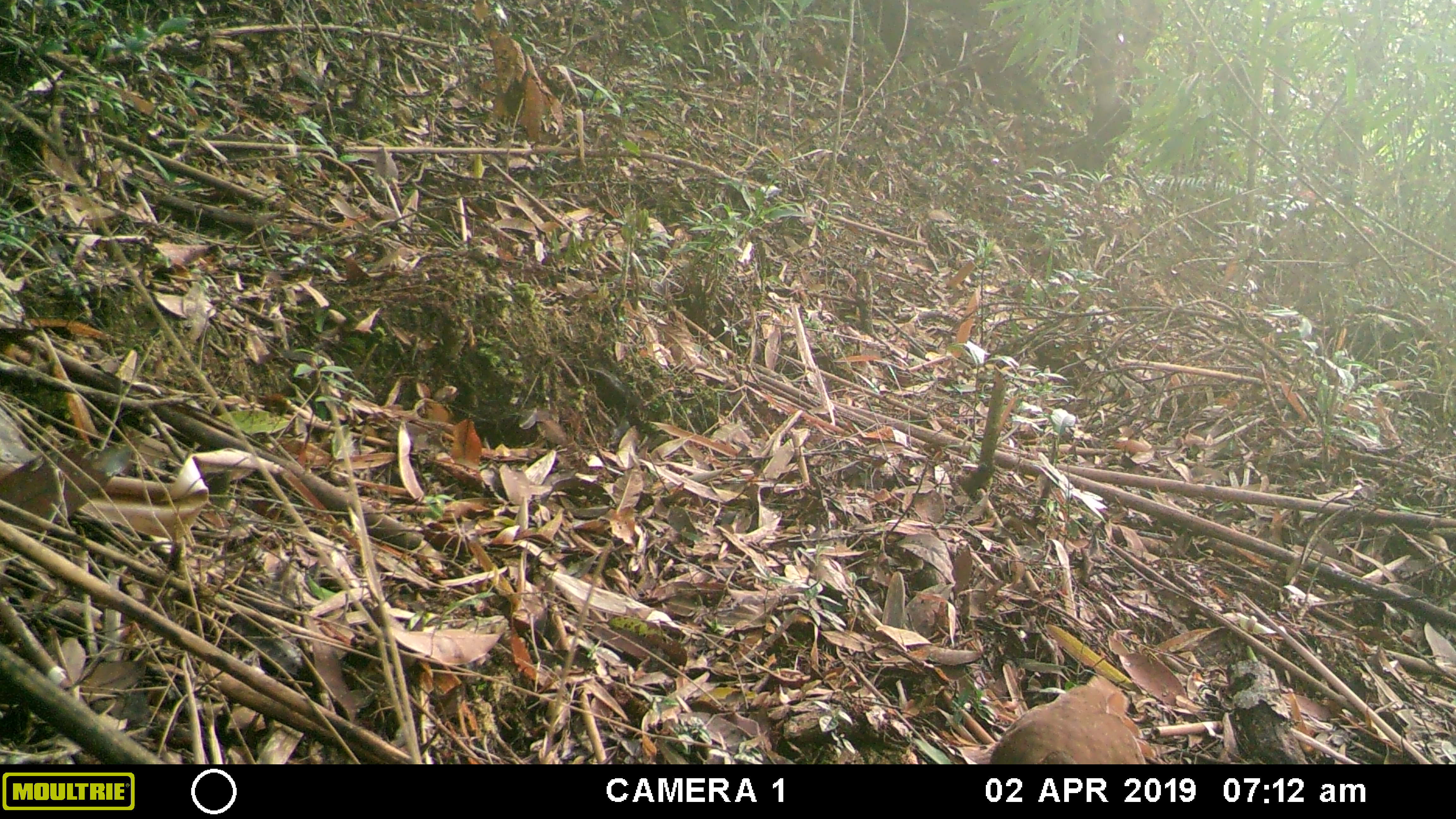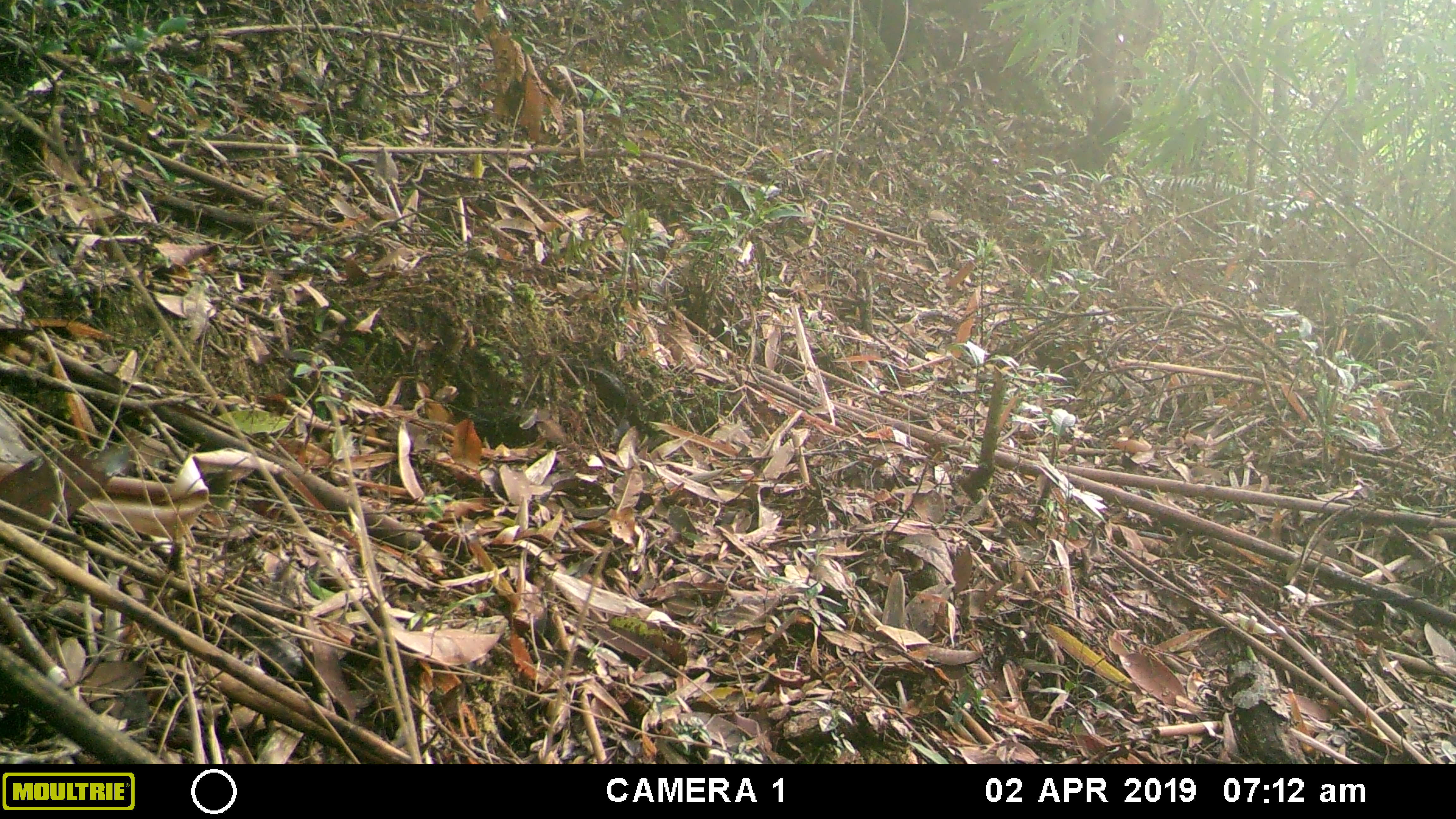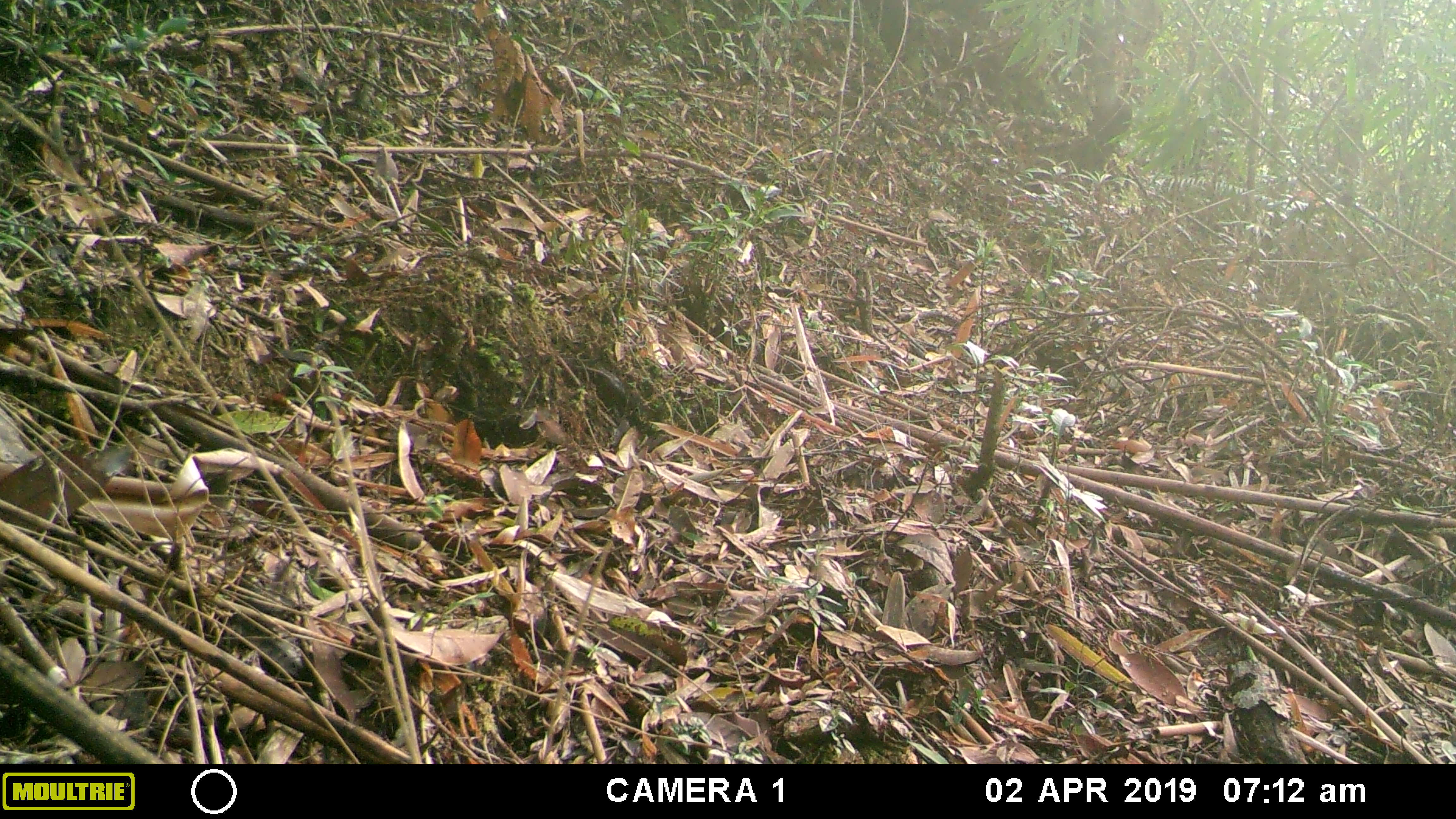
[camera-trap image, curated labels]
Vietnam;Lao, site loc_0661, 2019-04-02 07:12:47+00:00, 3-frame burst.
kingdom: Animalia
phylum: Chordata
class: Aves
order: Galliformes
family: Phasianidae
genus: Lophura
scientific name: Lophura nycthemera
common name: silver pheasant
Silver pheasant (Lophura nycthemera). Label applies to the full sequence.